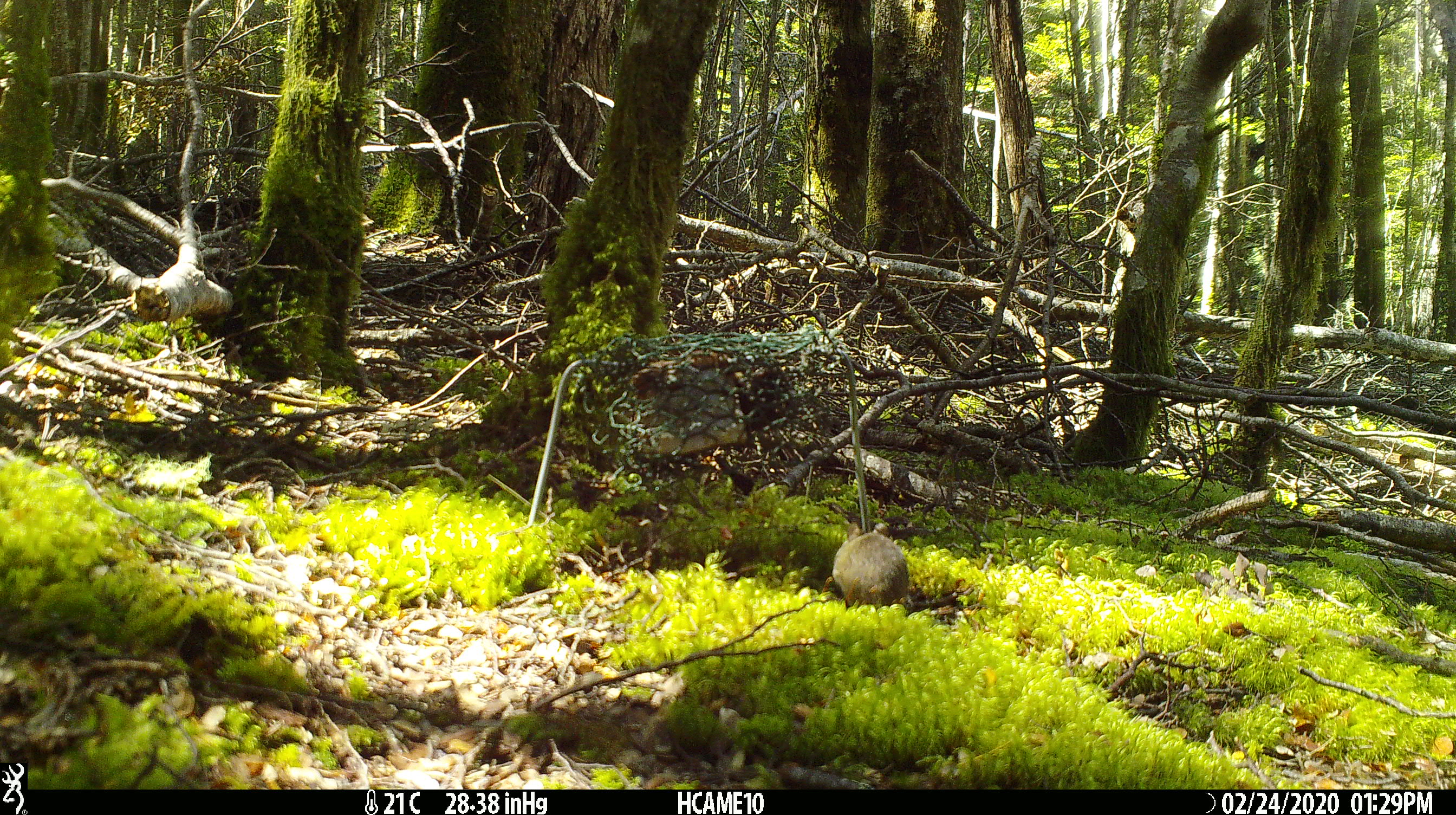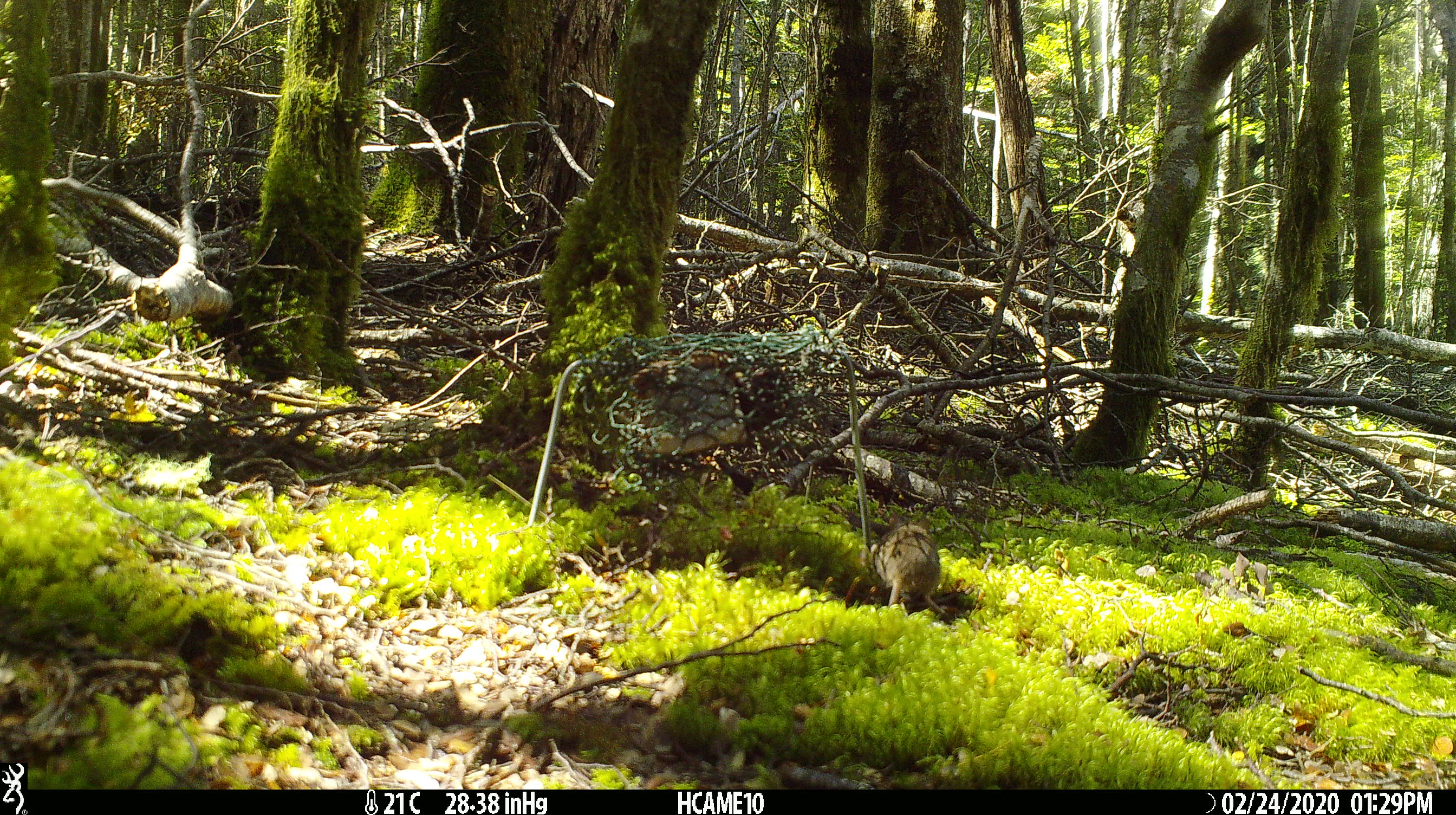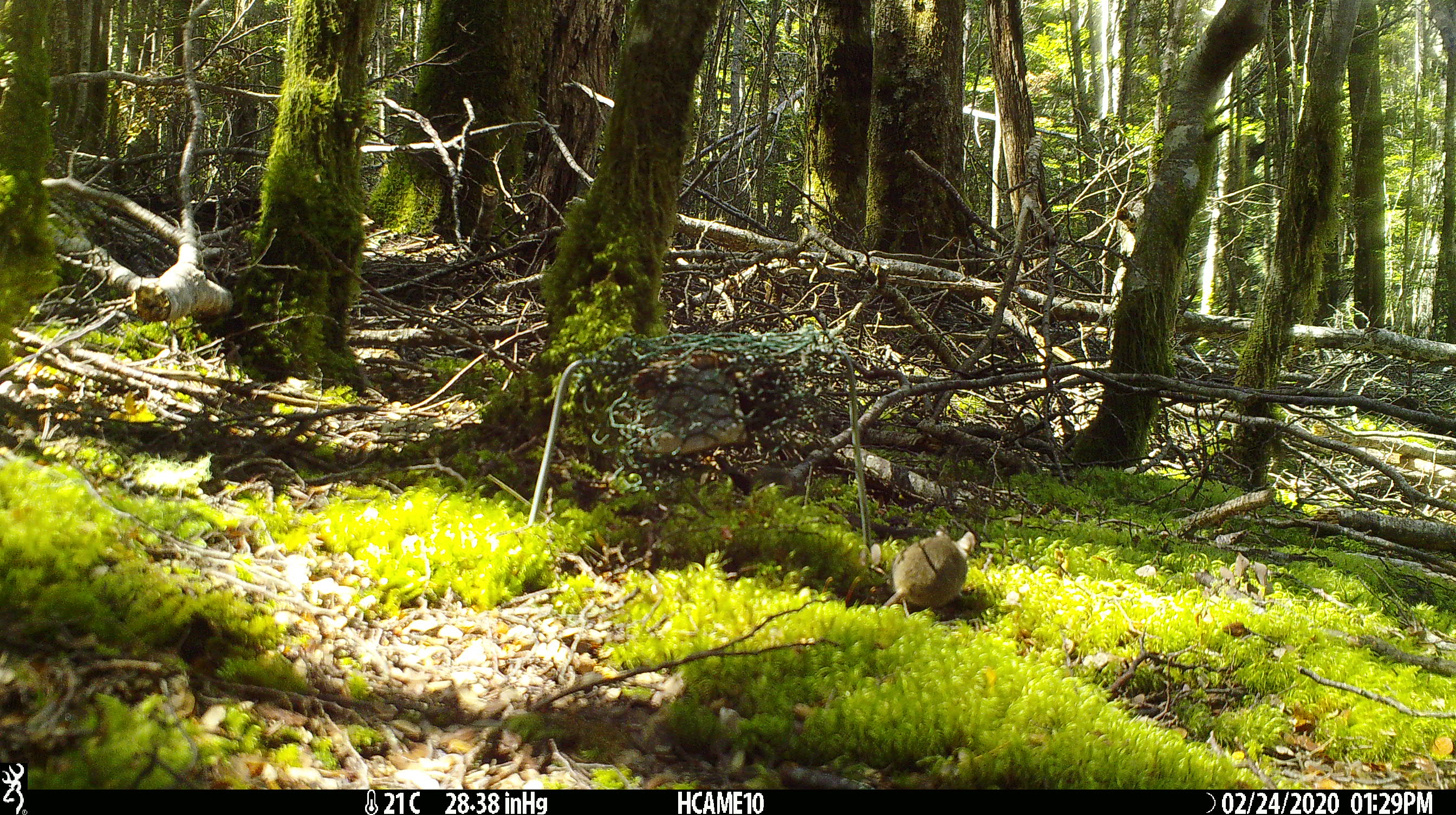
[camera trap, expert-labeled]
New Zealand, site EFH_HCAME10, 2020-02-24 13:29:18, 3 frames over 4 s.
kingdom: Animalia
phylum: Chordata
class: Mammalia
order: Rodentia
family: Muridae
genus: Mus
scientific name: Mus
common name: mouse